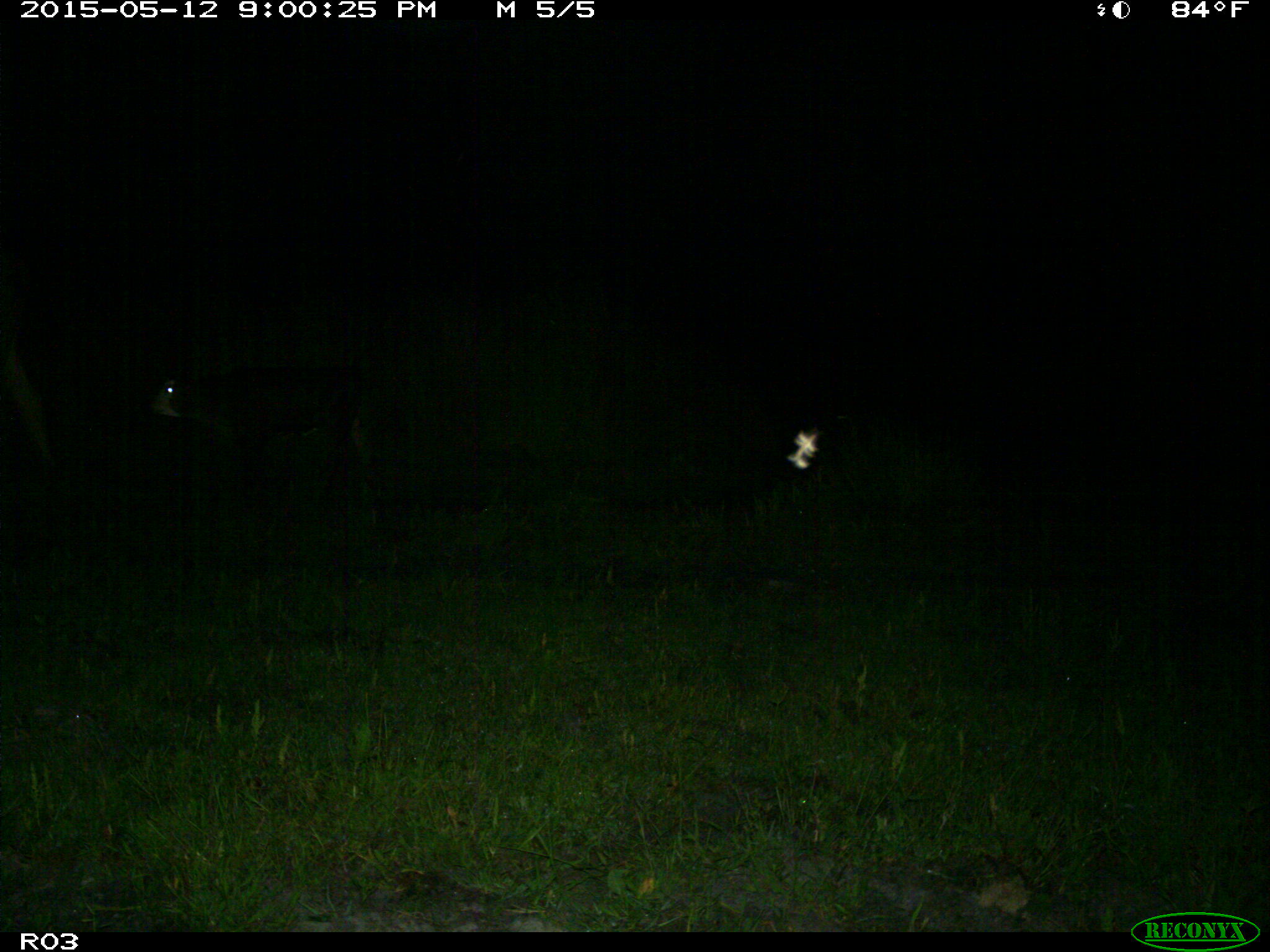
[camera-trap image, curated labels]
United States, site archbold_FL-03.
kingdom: Animalia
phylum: Chordata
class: Mammalia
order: Artiodactyla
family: Bovidae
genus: Bos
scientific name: Bos taurus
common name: domestic cow